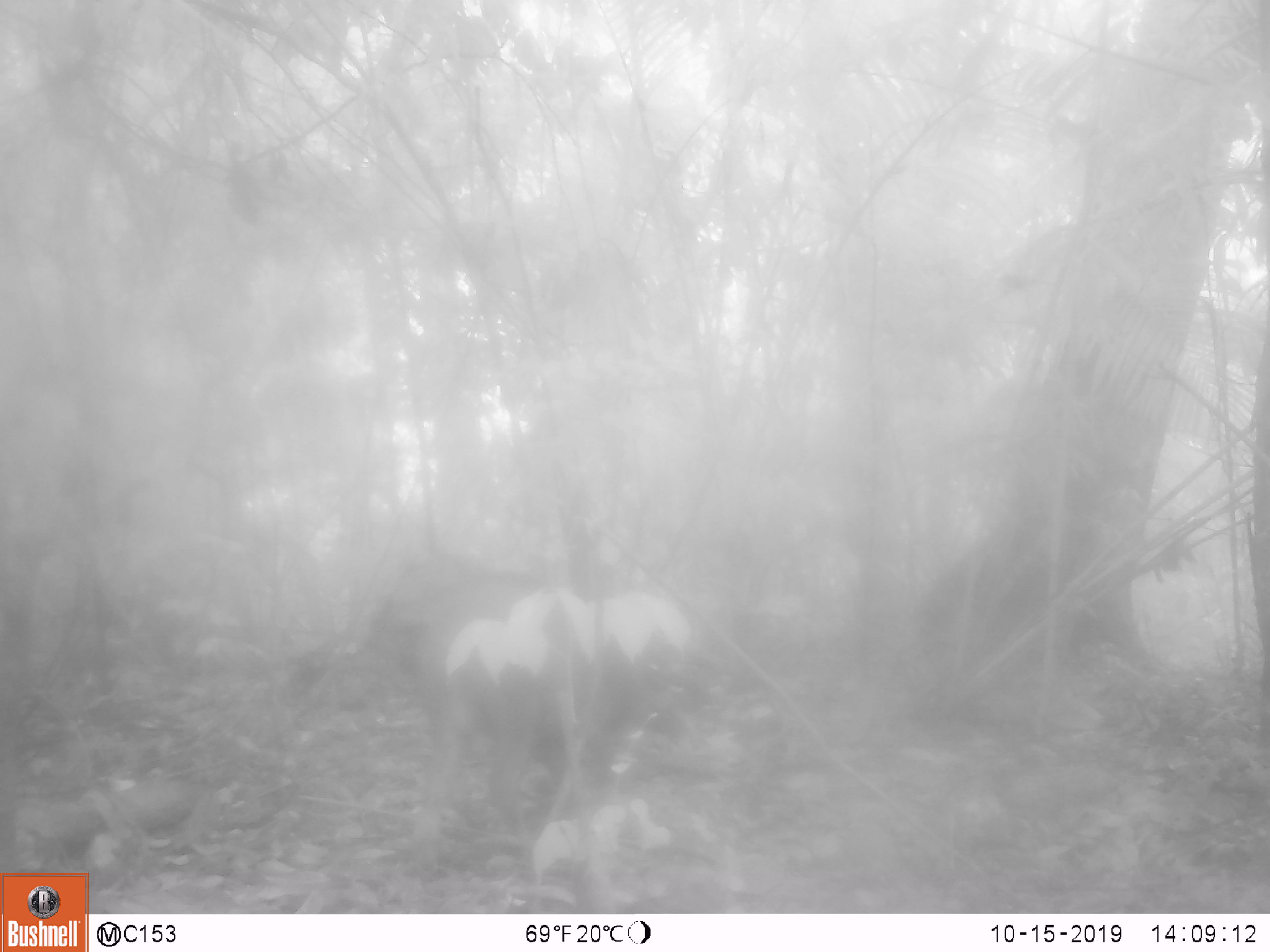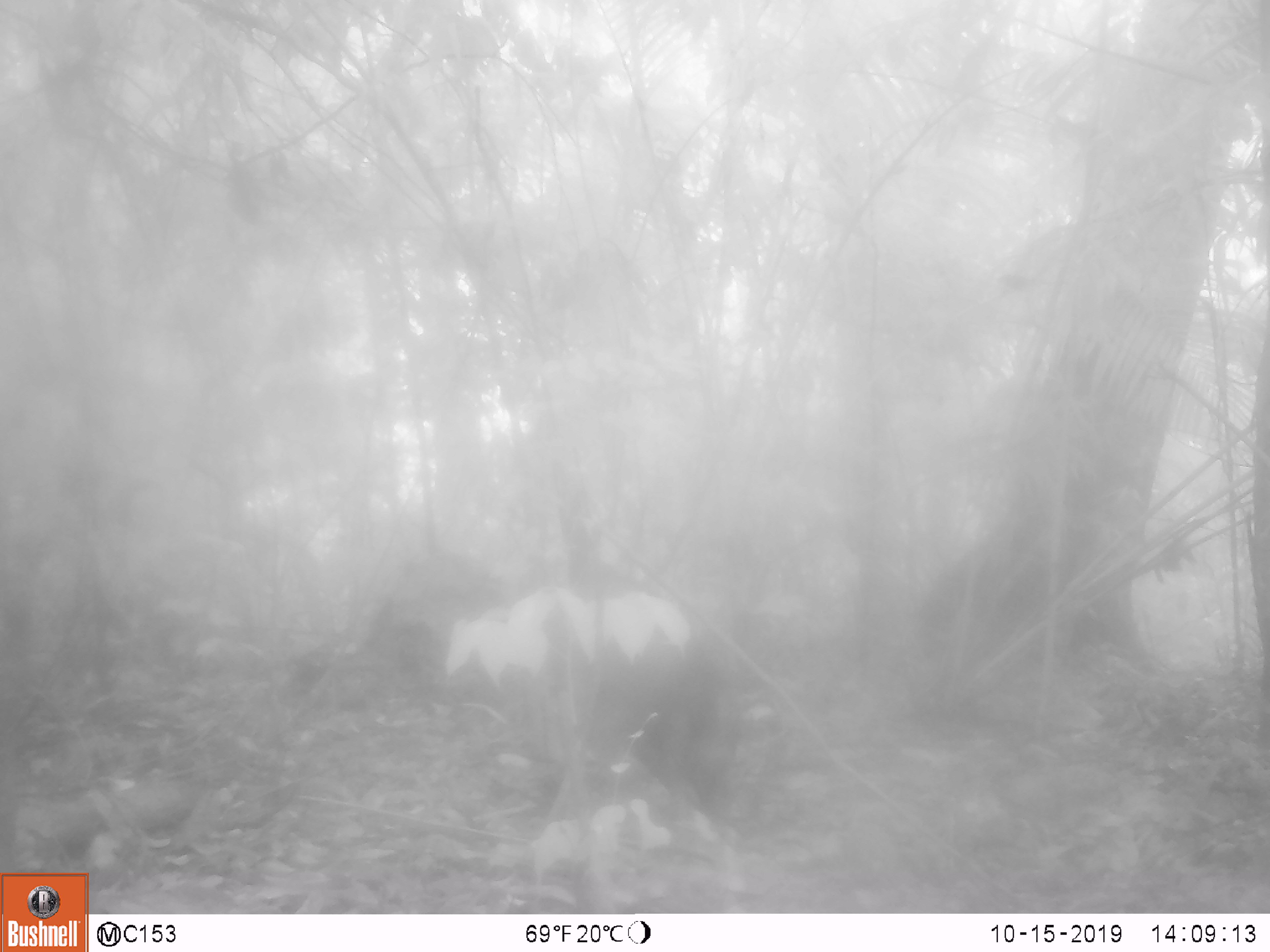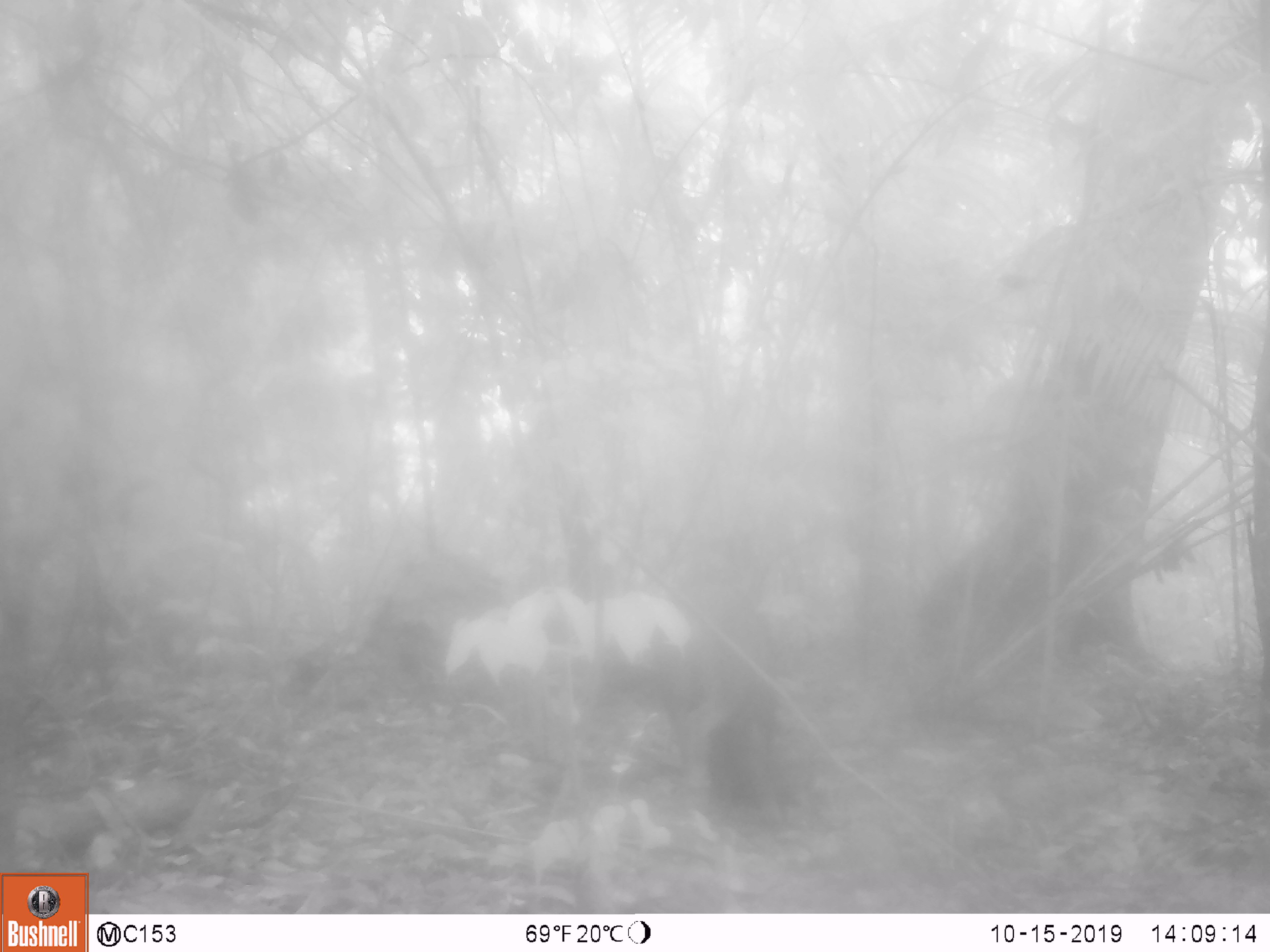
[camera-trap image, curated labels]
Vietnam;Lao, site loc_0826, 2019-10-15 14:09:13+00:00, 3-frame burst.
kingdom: Animalia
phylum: Chordata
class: Mammalia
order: Artiodactyla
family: Suidae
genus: Sus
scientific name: Sus scrofa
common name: eurasian wild pig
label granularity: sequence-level